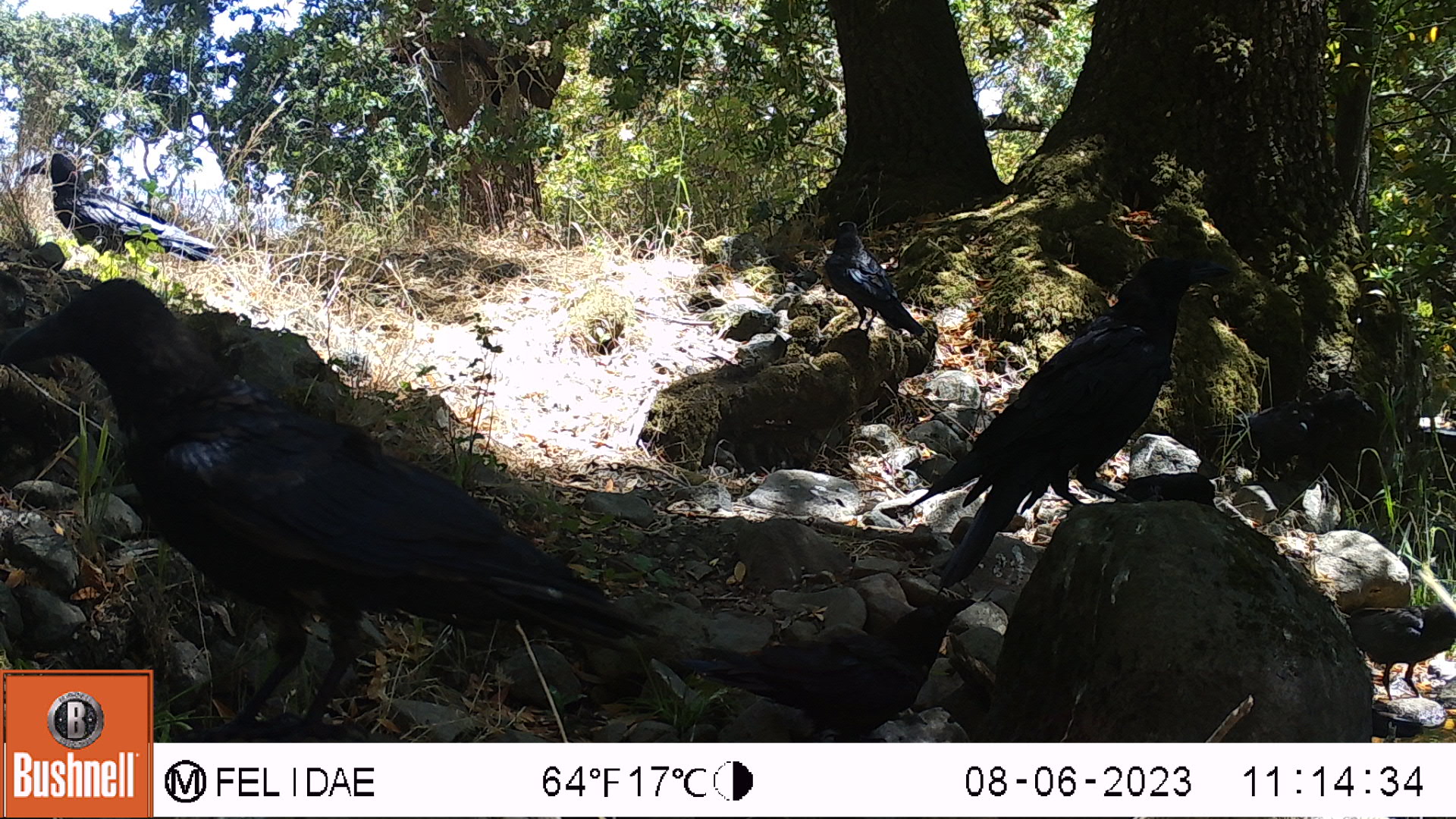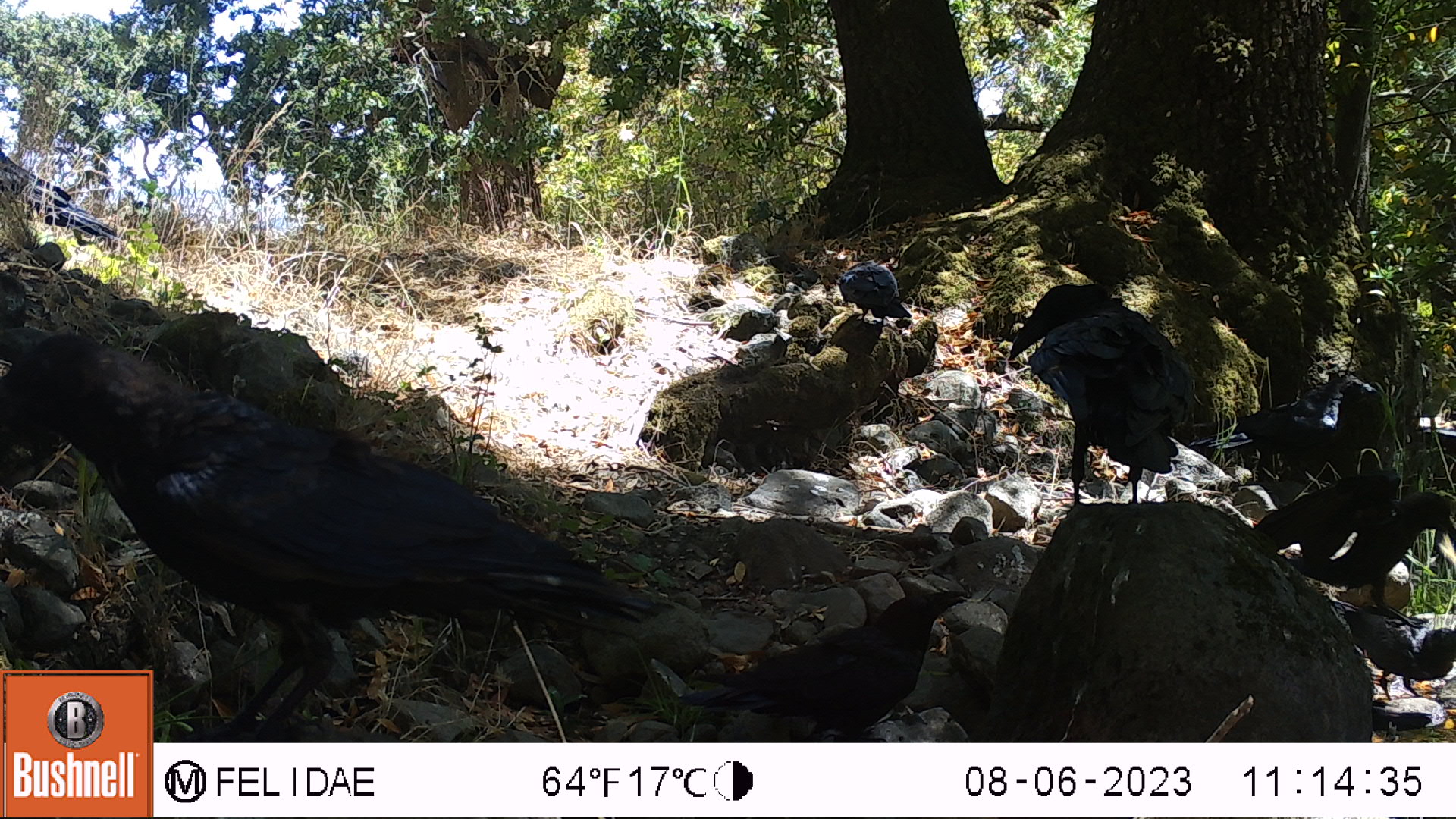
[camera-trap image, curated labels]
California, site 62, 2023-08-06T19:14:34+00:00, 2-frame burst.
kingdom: Animalia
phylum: Chordata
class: Aves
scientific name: Aves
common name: bird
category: unknown bird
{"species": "unknown bird (bird) (Aves)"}